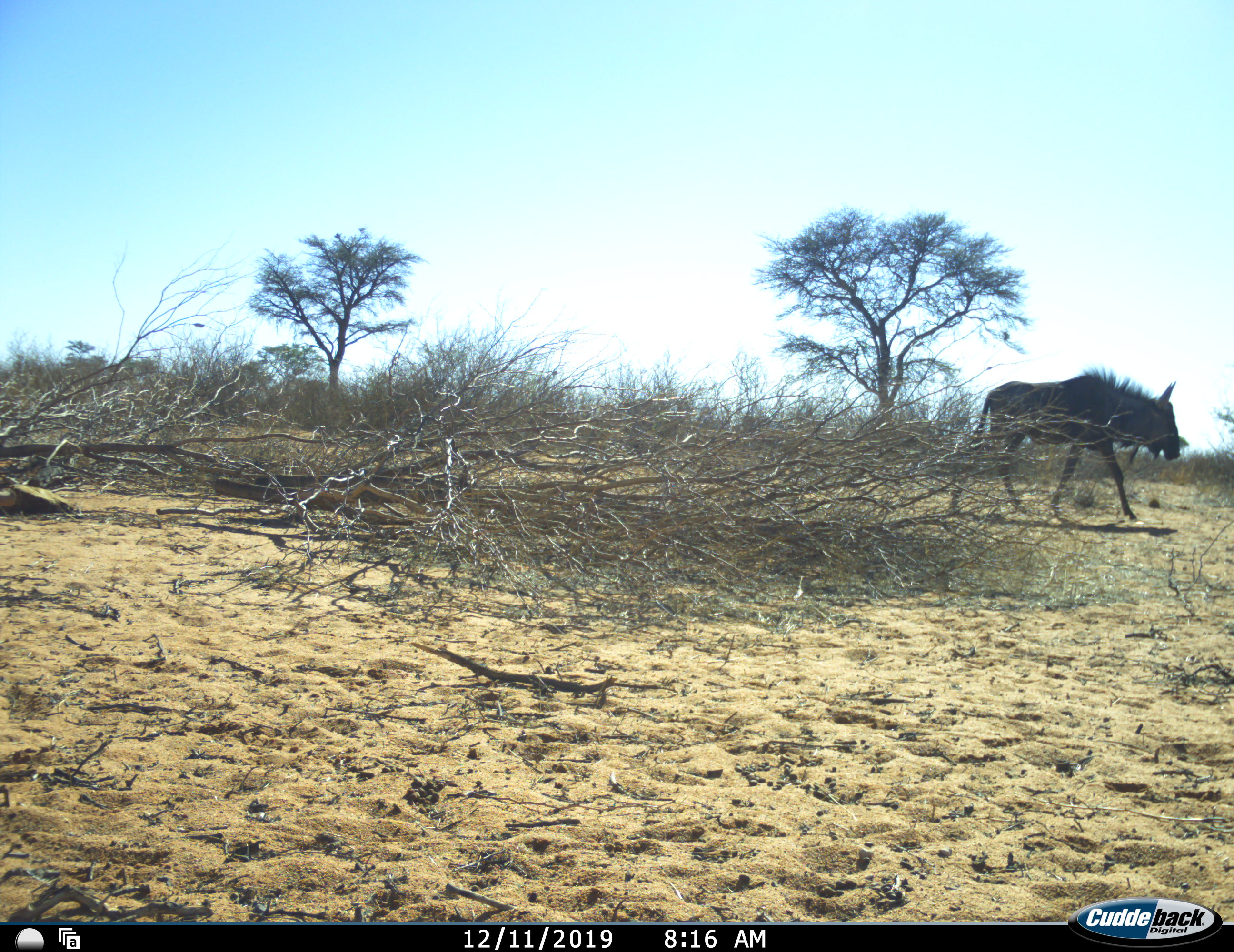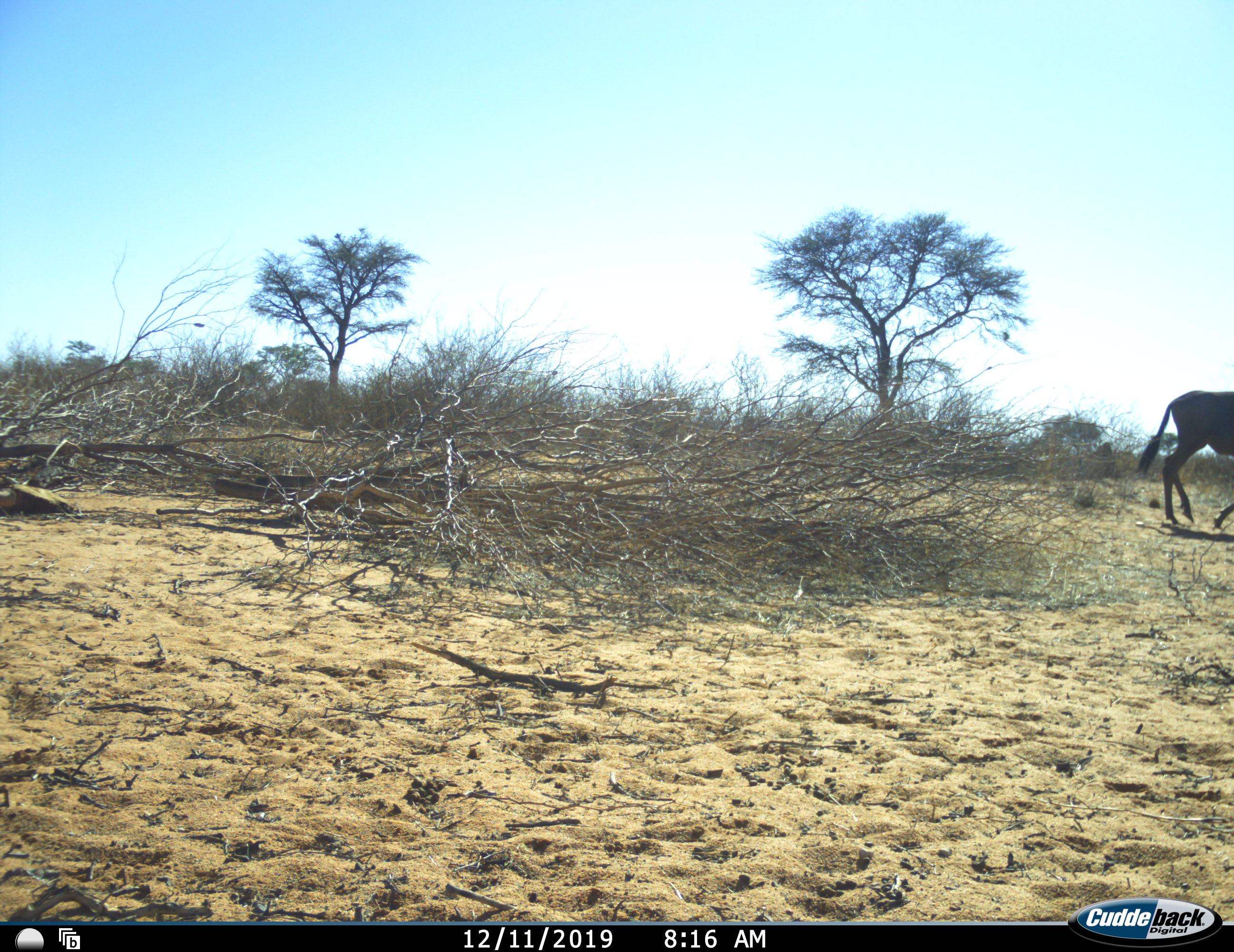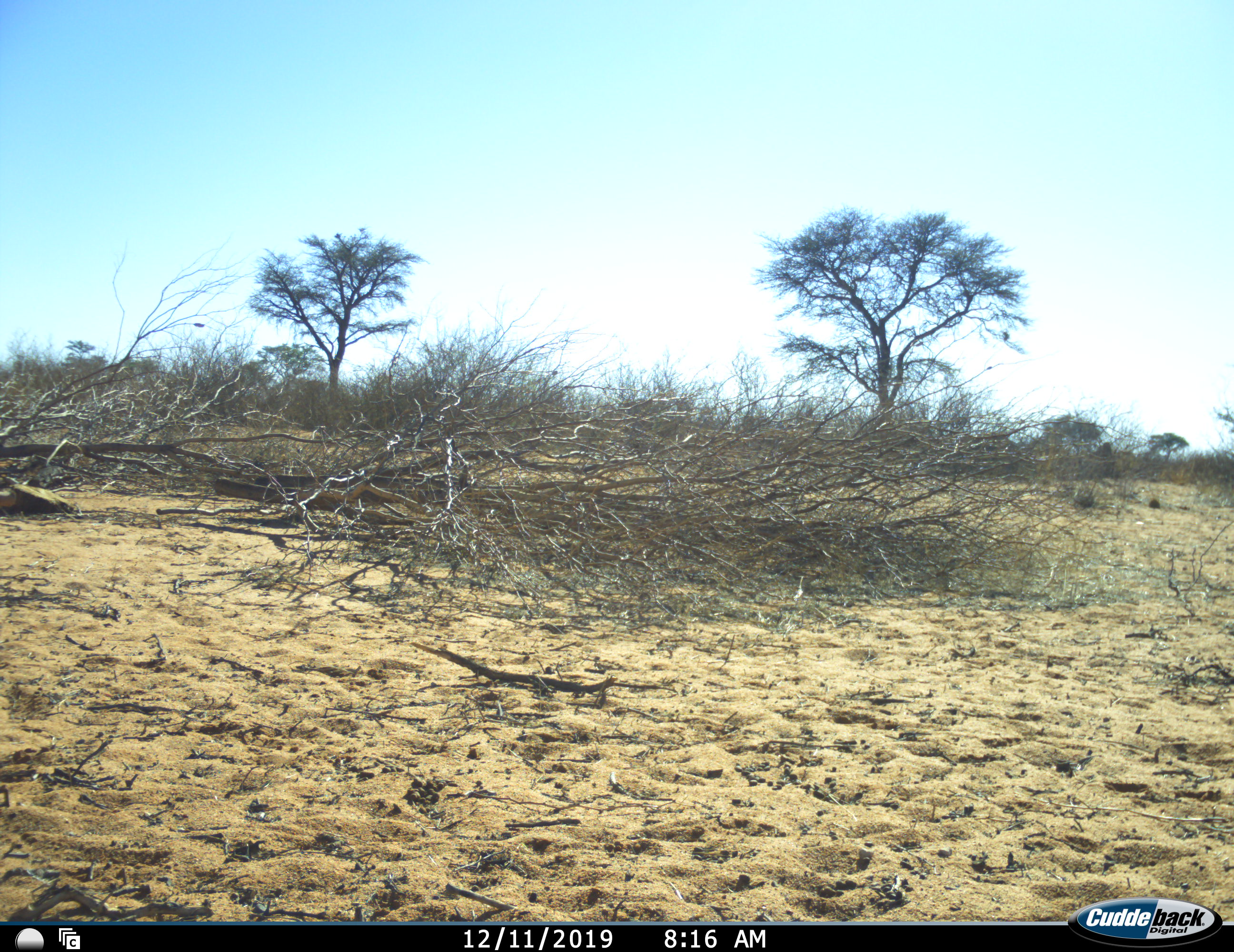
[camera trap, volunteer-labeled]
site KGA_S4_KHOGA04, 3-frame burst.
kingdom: Animalia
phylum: Chordata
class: Mammalia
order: Artiodactyla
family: Bovidae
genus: Connochaetes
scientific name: Connochaetes taurinus taurinus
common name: blue wildebeest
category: wildebeestblue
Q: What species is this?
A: Wildebeestblue (blue wildebeest) (Connochaetes taurinus taurinus).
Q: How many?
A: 1.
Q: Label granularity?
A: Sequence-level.